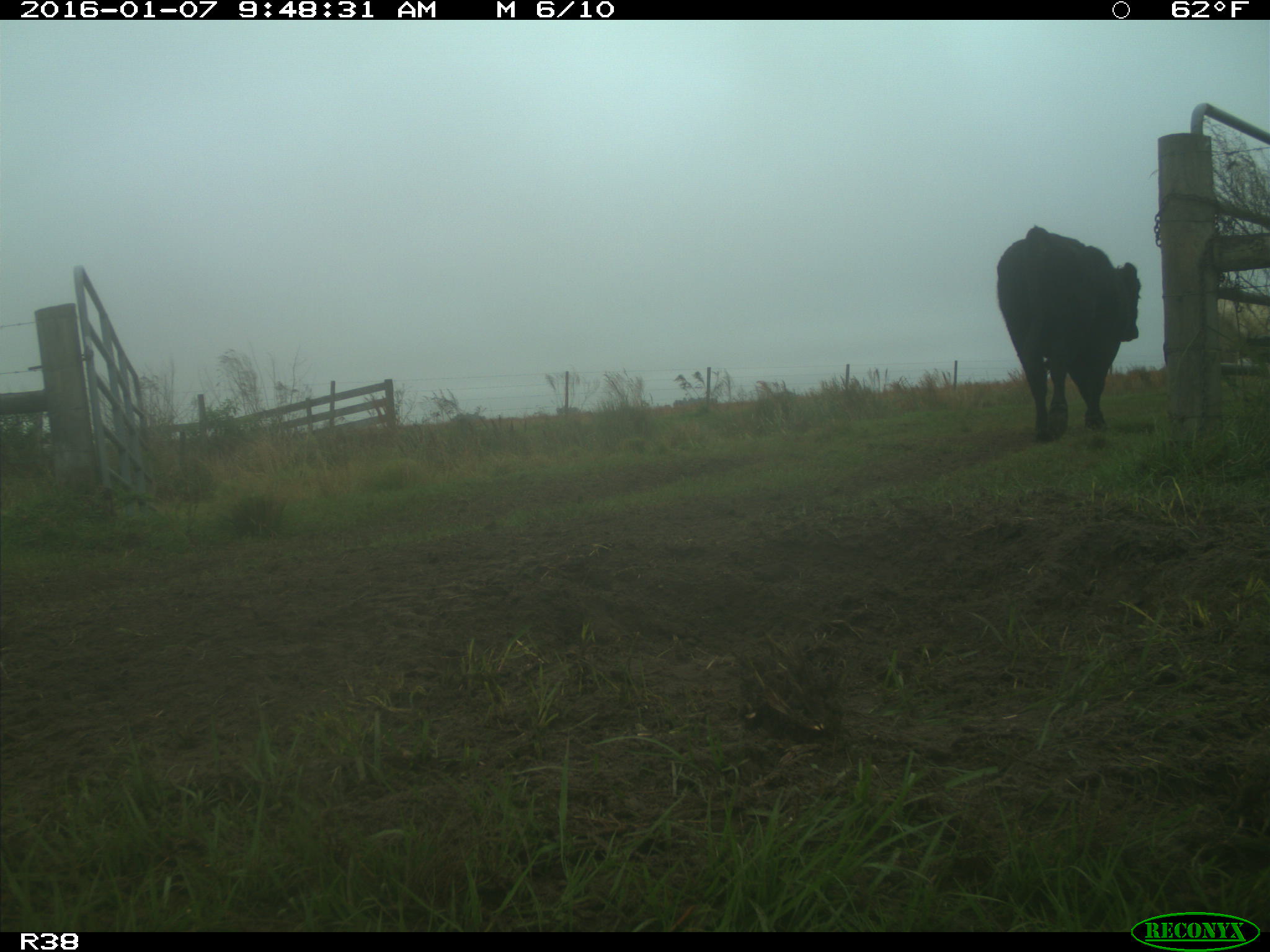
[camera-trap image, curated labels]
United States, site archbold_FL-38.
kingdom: Animalia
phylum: Chordata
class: Mammalia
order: Artiodactyla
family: Bovidae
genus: Bos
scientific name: Bos taurus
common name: domestic cow